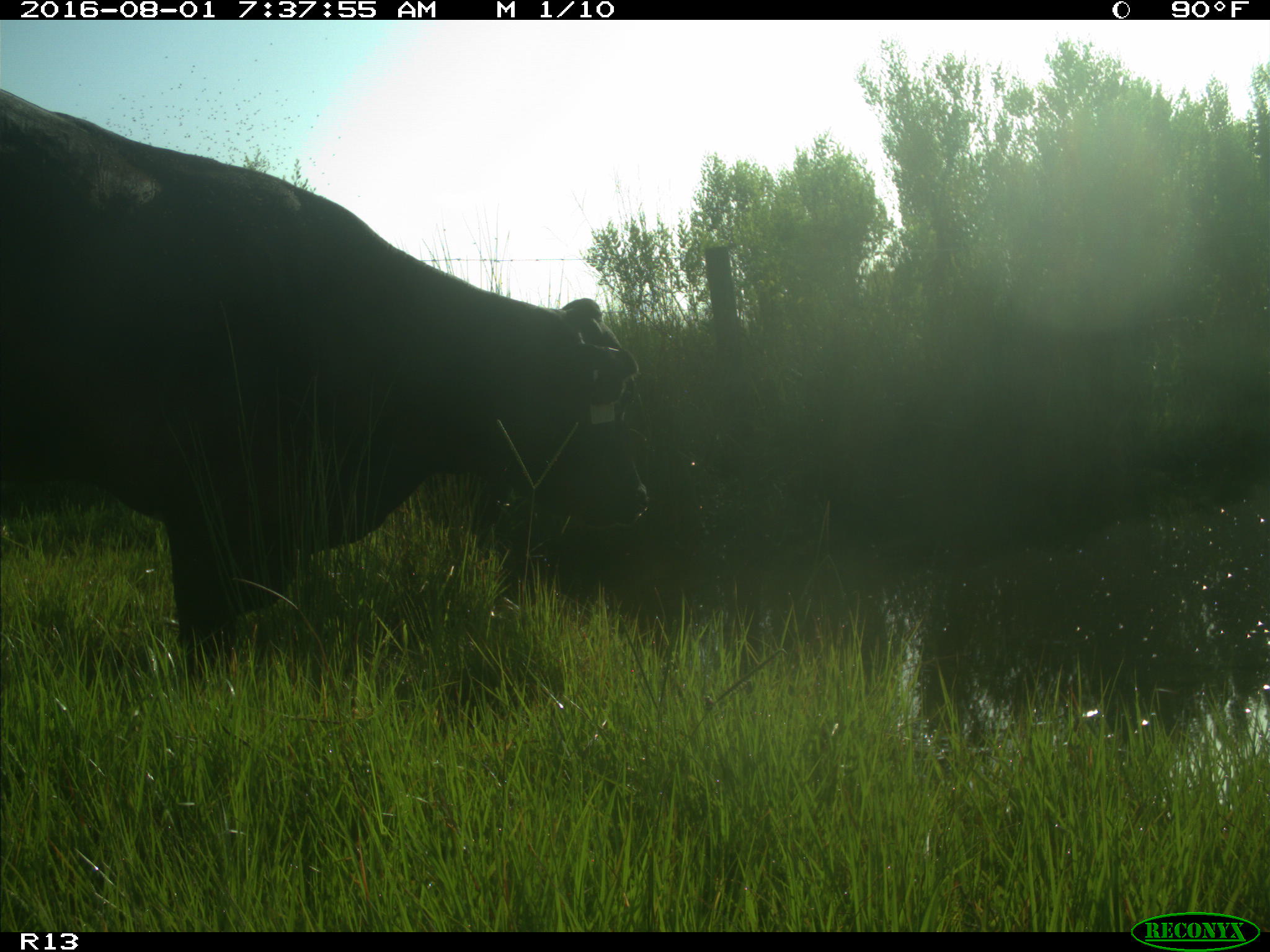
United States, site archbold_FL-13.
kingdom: Animalia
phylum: Chordata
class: Mammalia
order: Artiodactyla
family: Bovidae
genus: Bos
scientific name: Bos taurus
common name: domestic cow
Bos taurus (domestic cow).